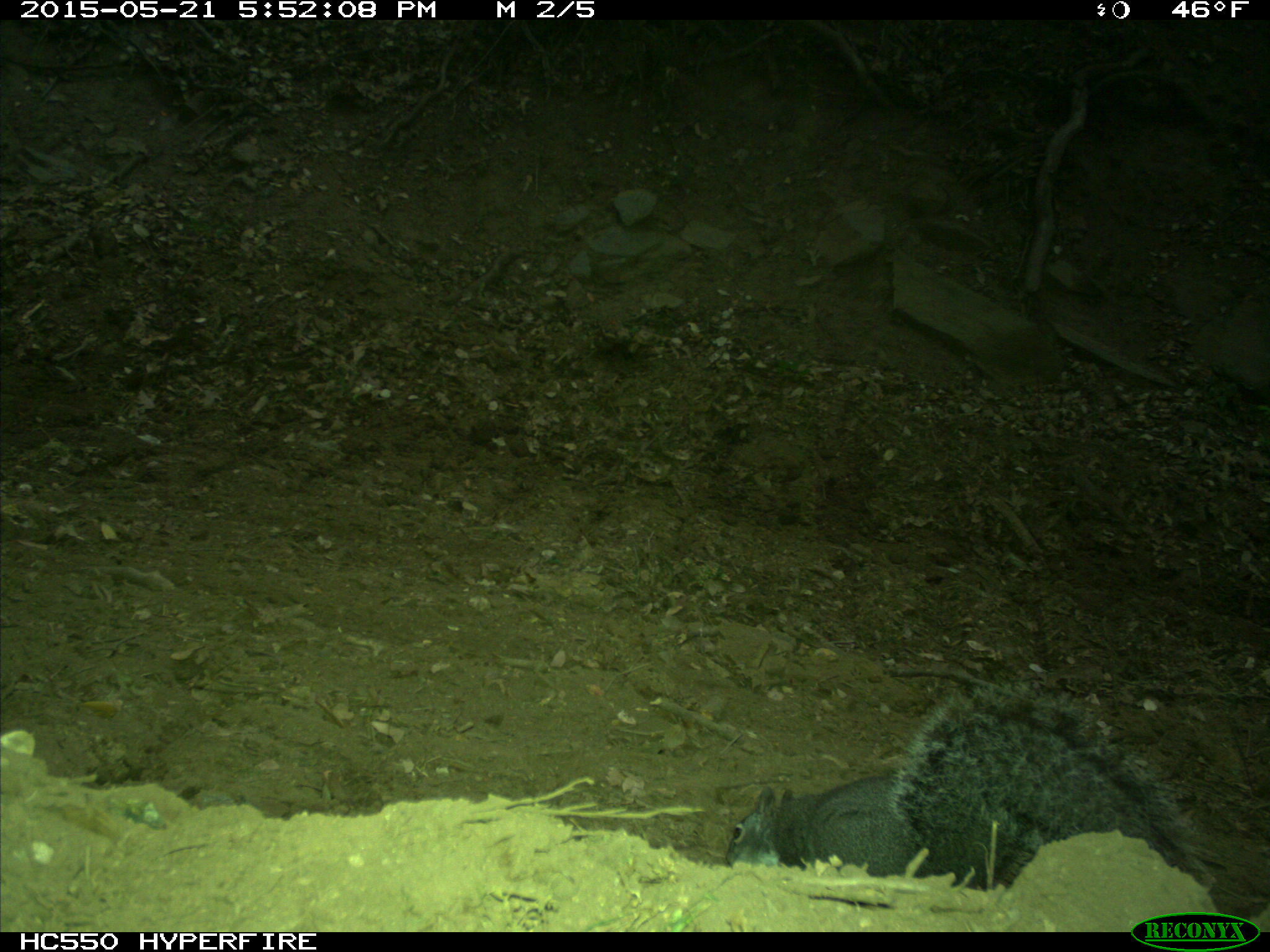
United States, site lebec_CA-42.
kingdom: Animalia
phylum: Chordata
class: Mammalia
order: Rodentia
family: Sciuridae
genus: Sciurus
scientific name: Sciurus carolinensis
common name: eastern gray squirrel